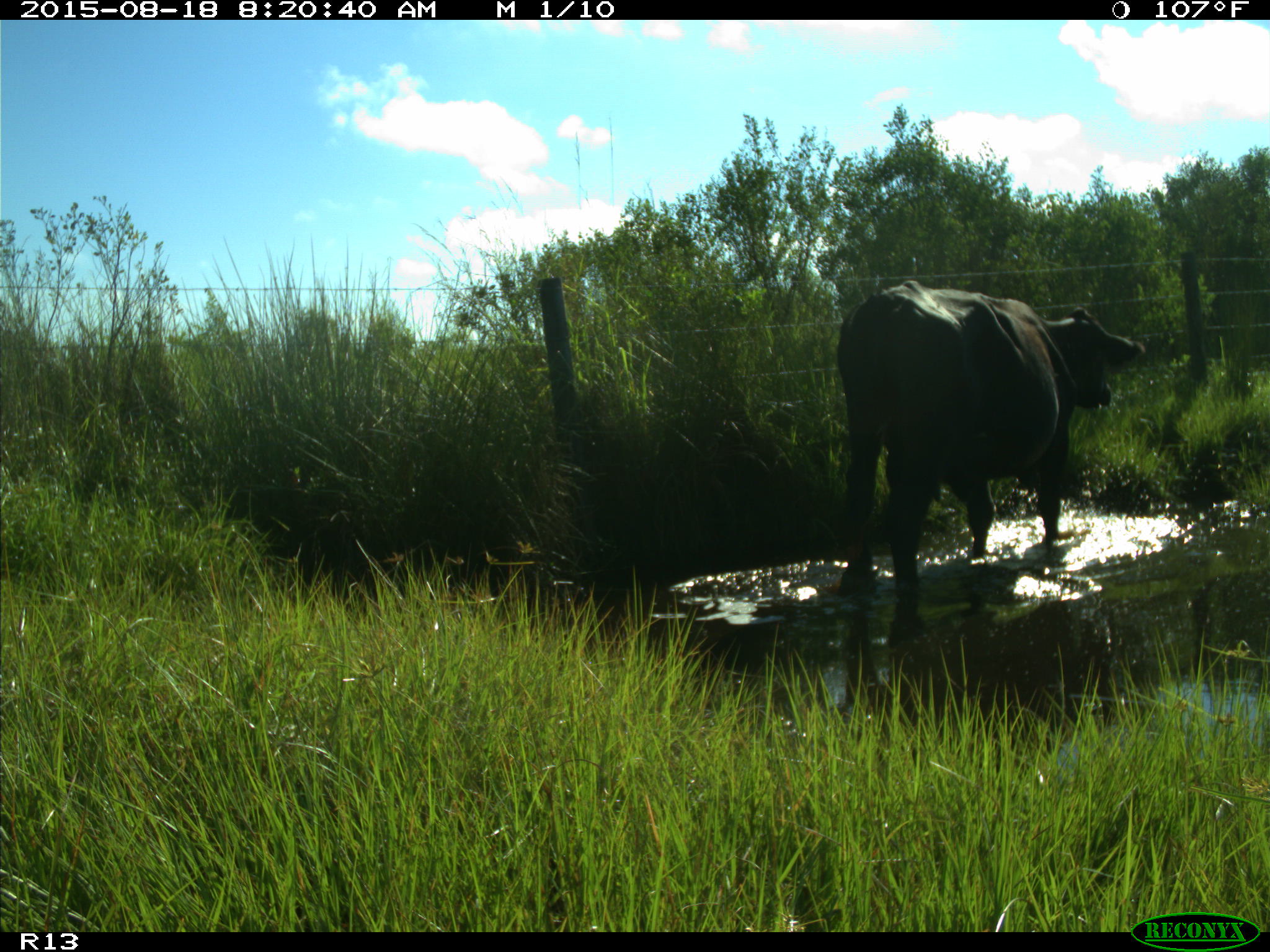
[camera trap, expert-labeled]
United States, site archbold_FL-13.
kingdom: Animalia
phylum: Chordata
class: Mammalia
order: Artiodactyla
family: Bovidae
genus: Bos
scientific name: Bos taurus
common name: domestic cow